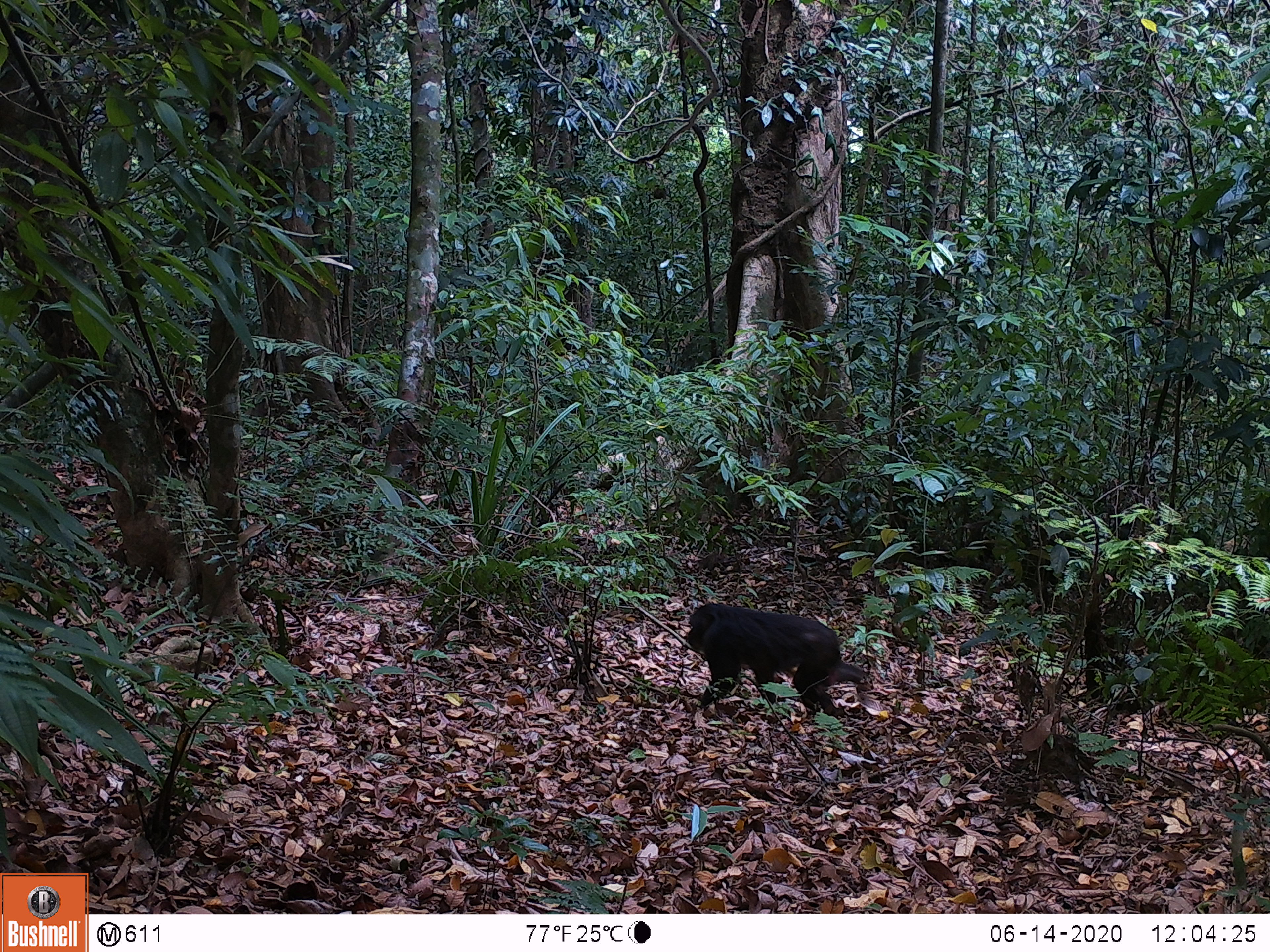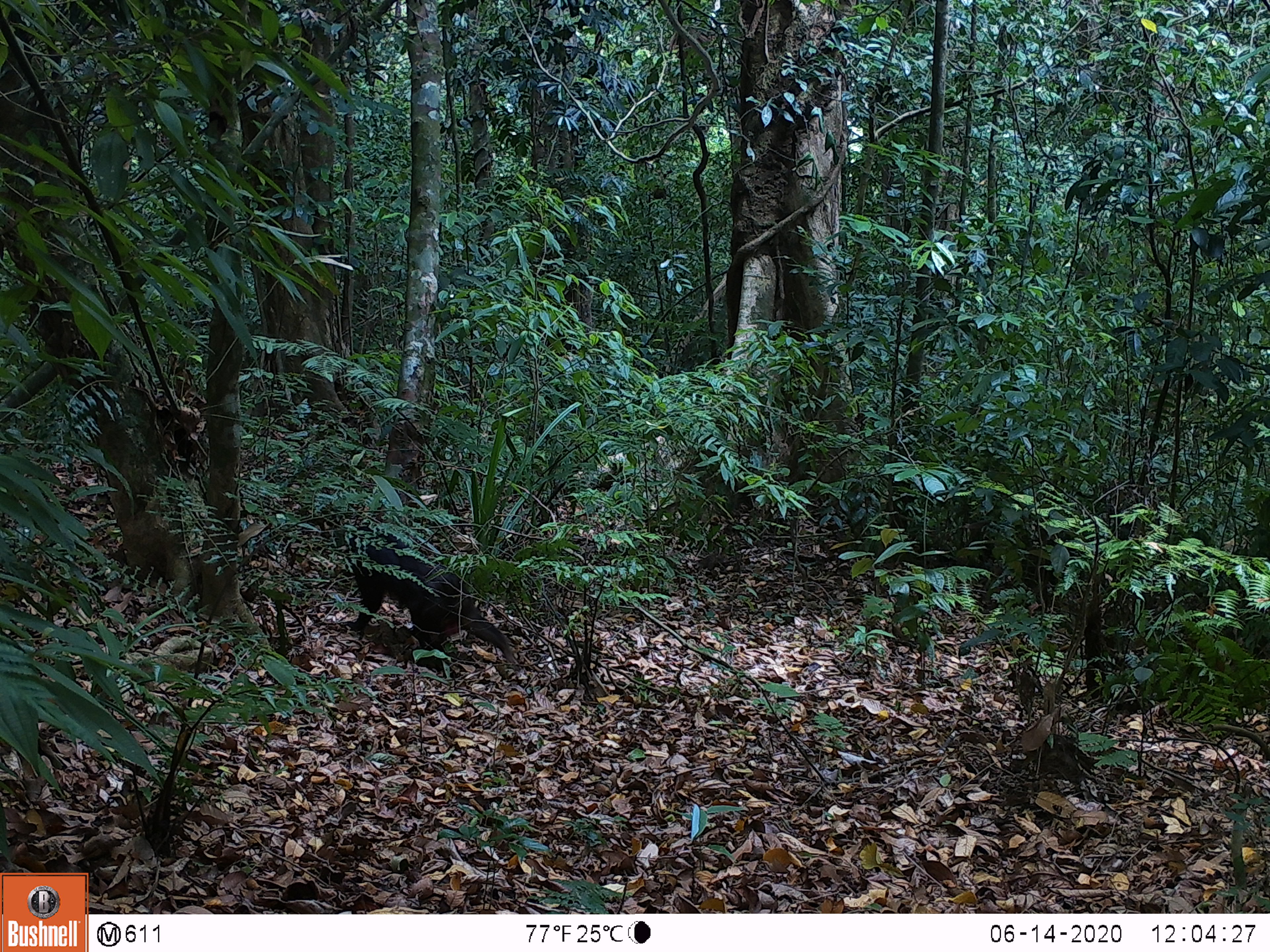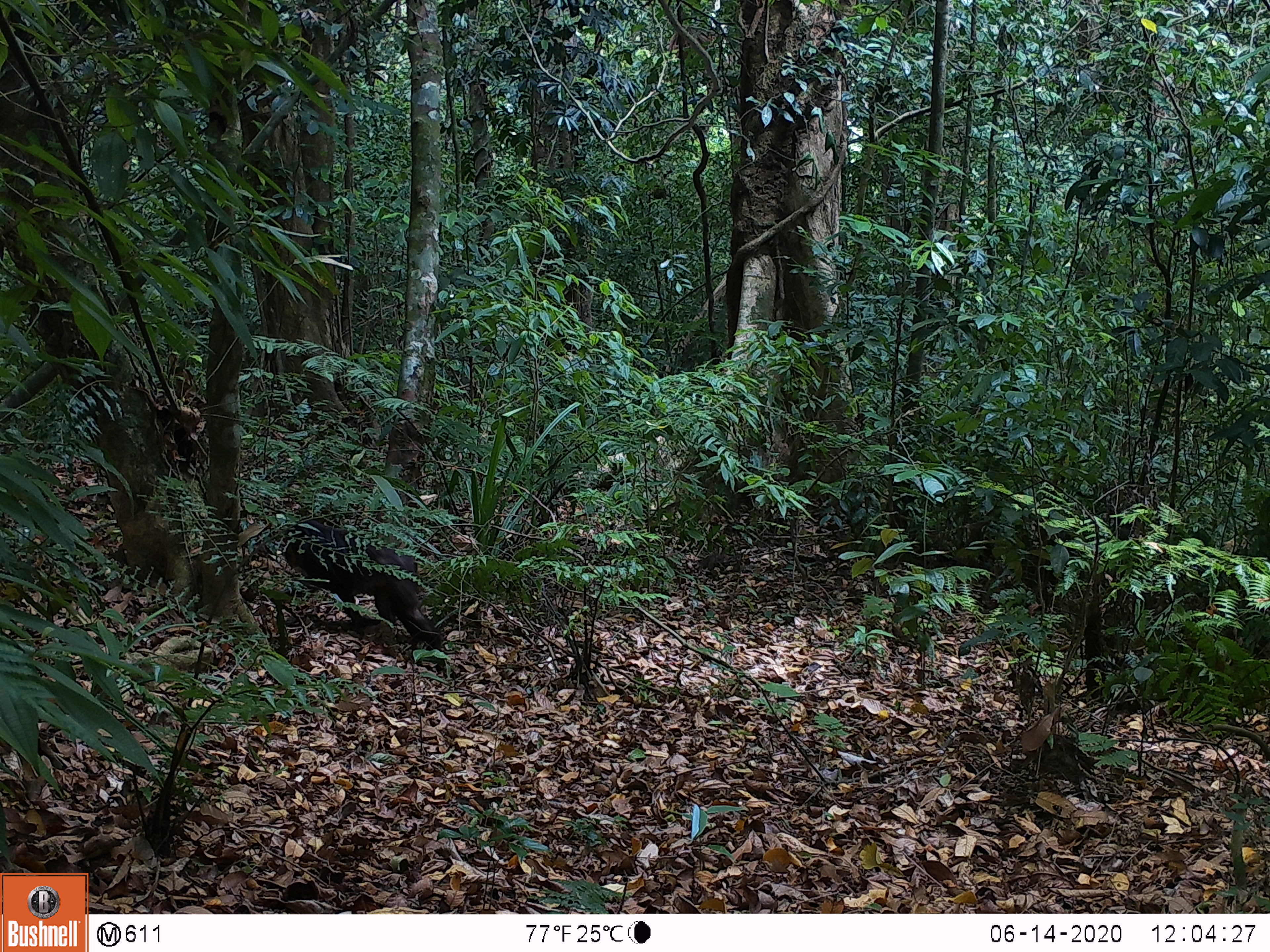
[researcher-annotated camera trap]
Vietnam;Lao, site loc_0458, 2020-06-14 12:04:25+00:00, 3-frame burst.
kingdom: Animalia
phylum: Chordata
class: Mammalia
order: Artiodactyla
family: Suidae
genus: Sus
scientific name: Sus scrofa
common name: eurasian wild pig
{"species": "eurasian wild pig (Sus scrofa)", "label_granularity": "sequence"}